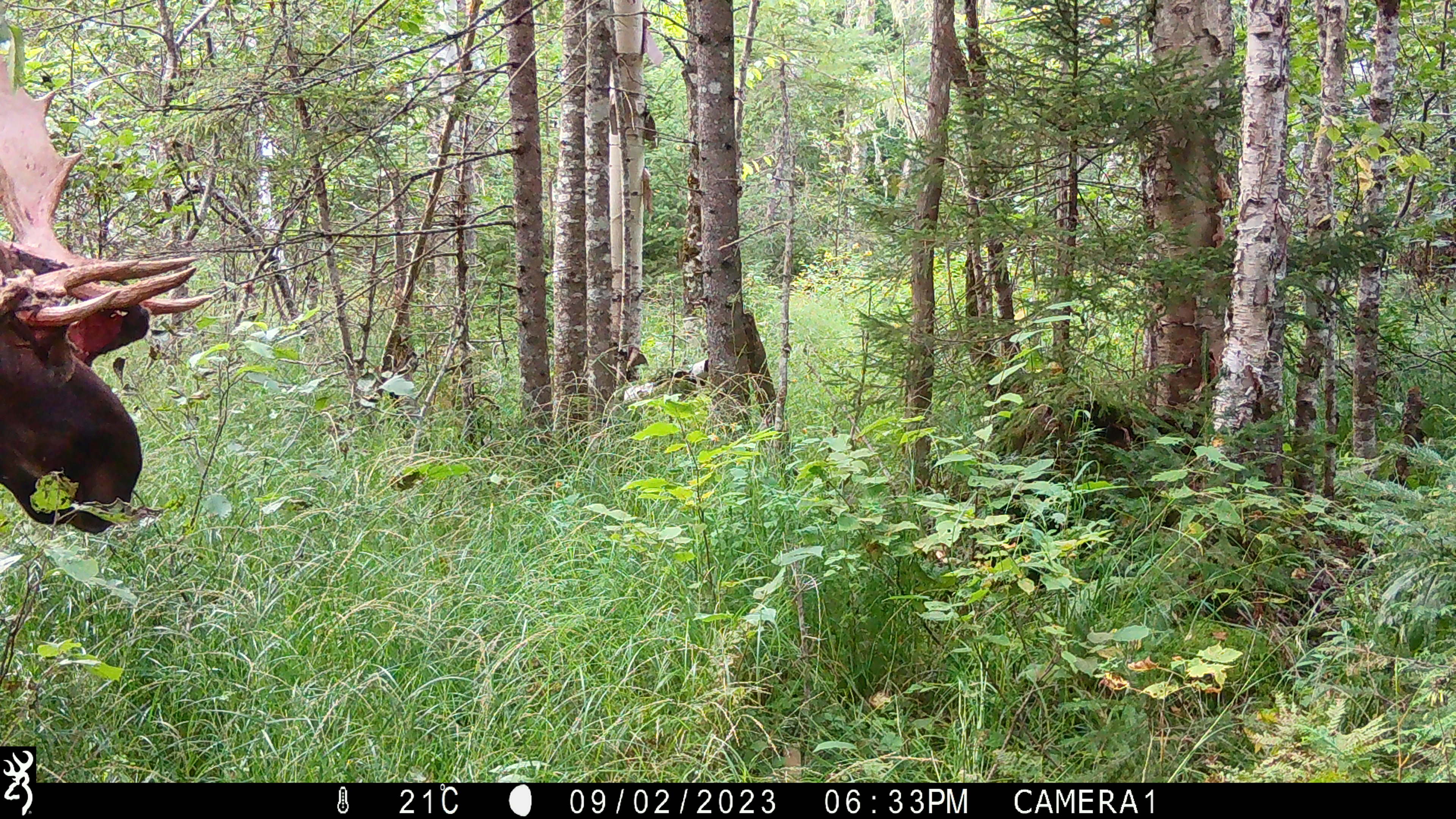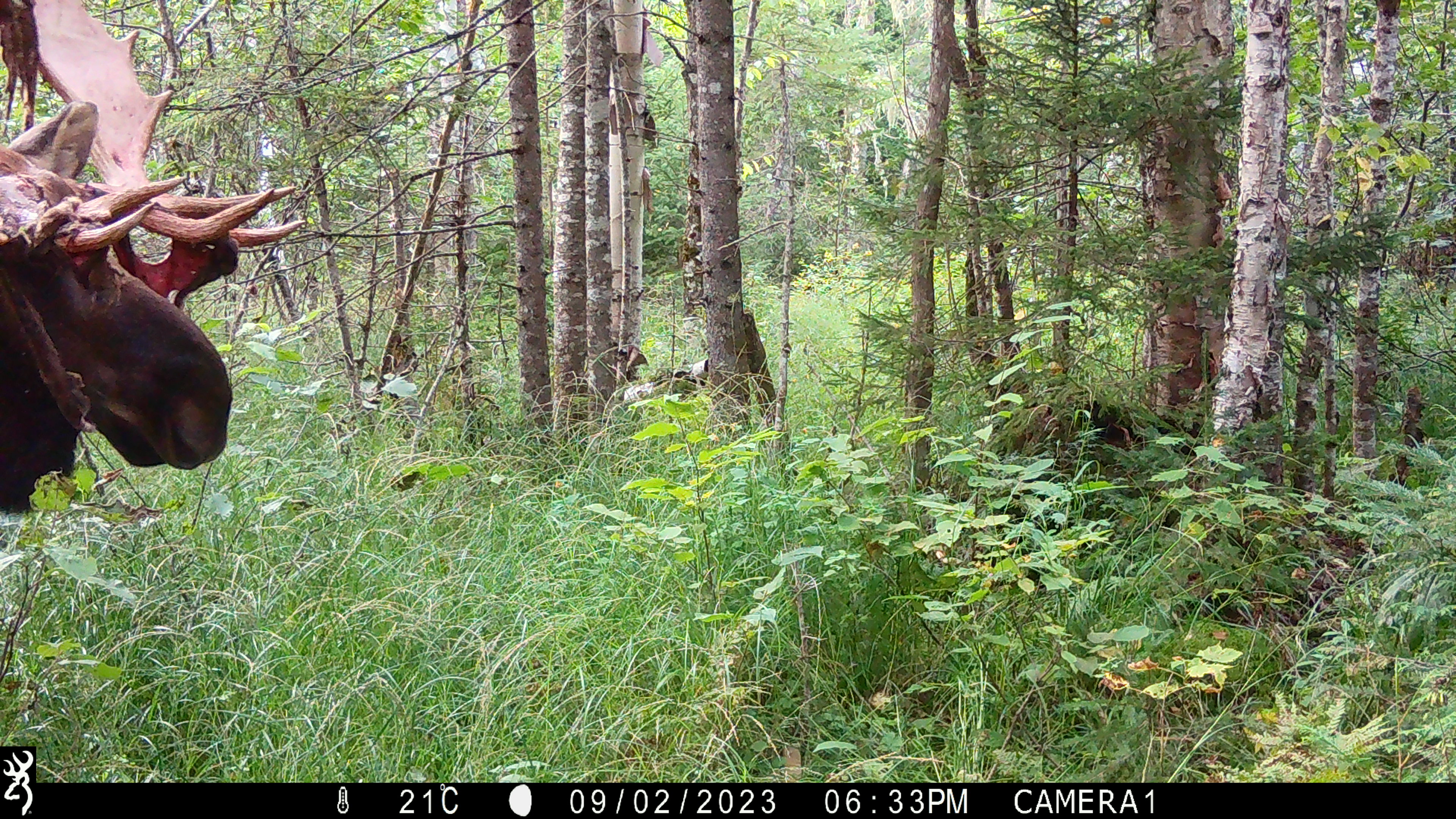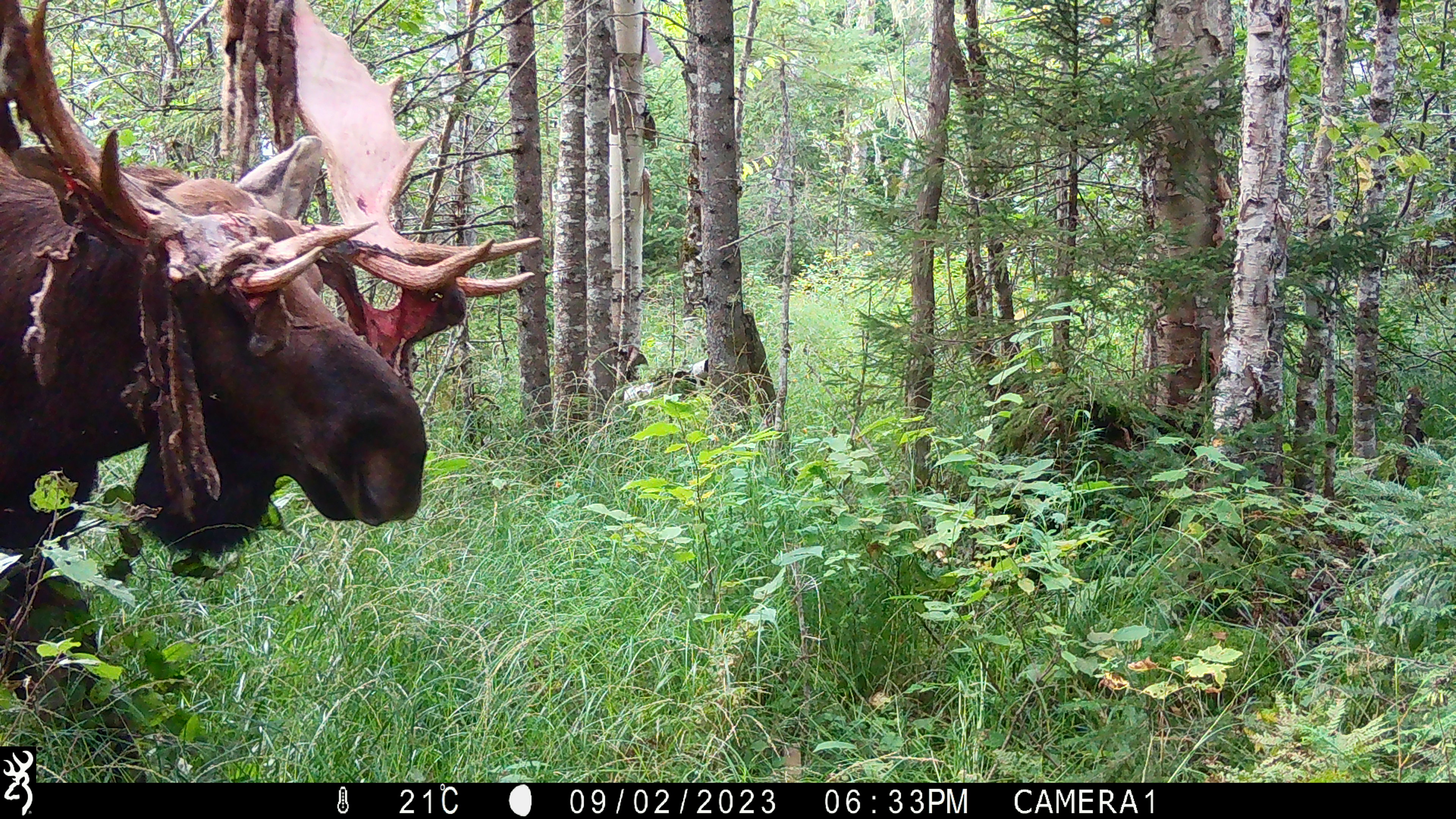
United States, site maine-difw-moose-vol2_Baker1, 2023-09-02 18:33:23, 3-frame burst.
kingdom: Animalia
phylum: Chordata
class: Mammalia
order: Artiodactyla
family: Cervidae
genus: Alces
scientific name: Alces alces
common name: moose